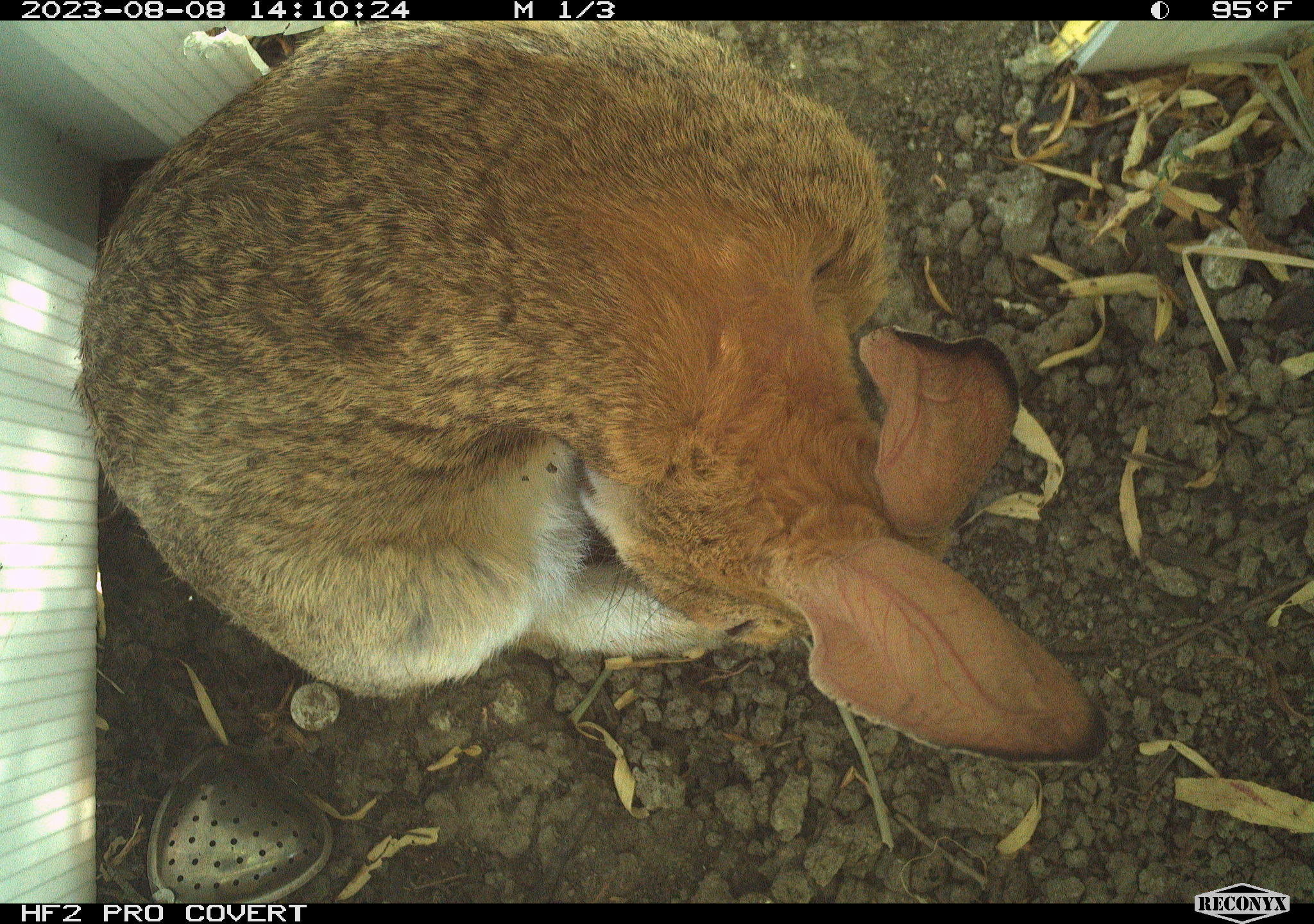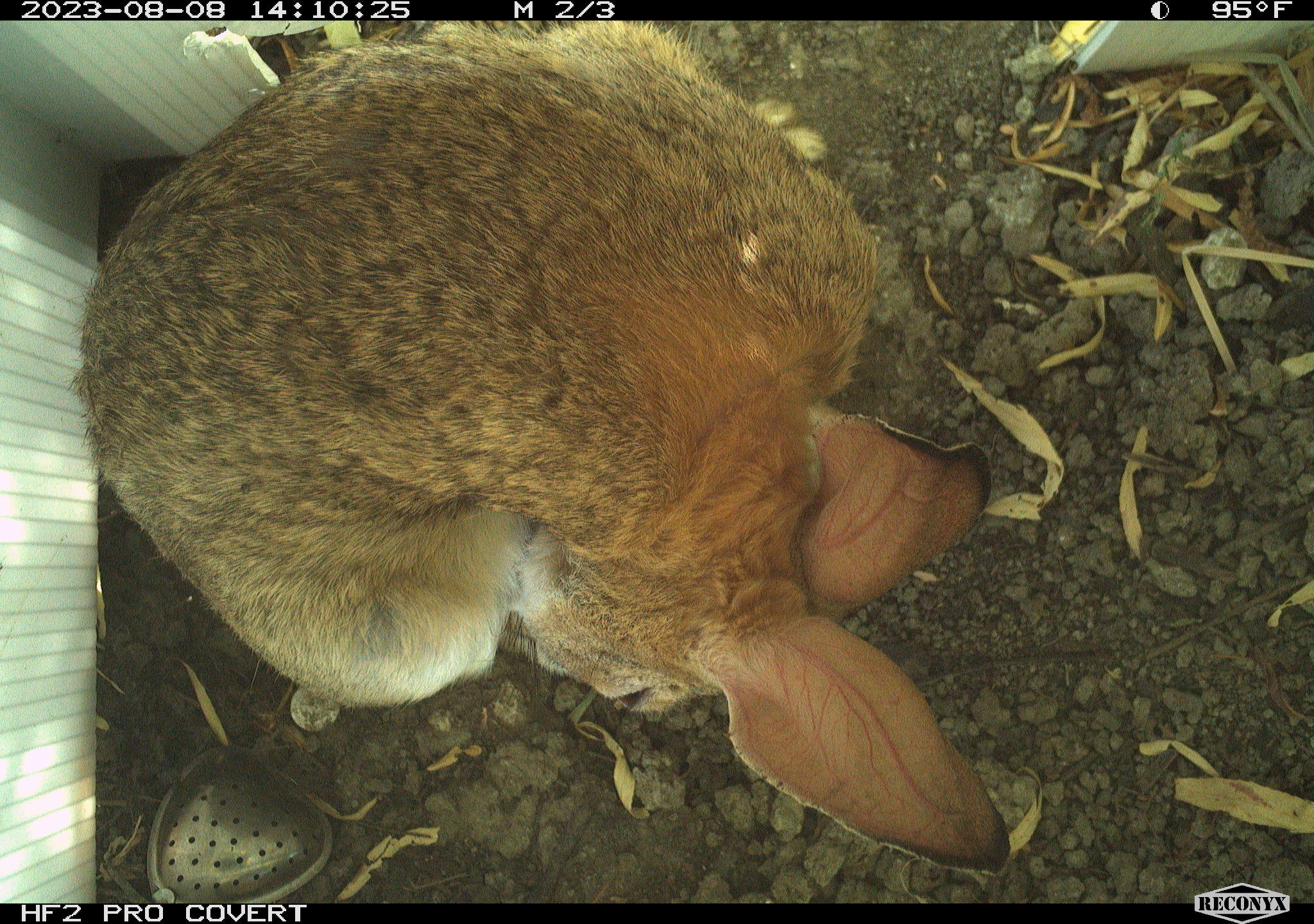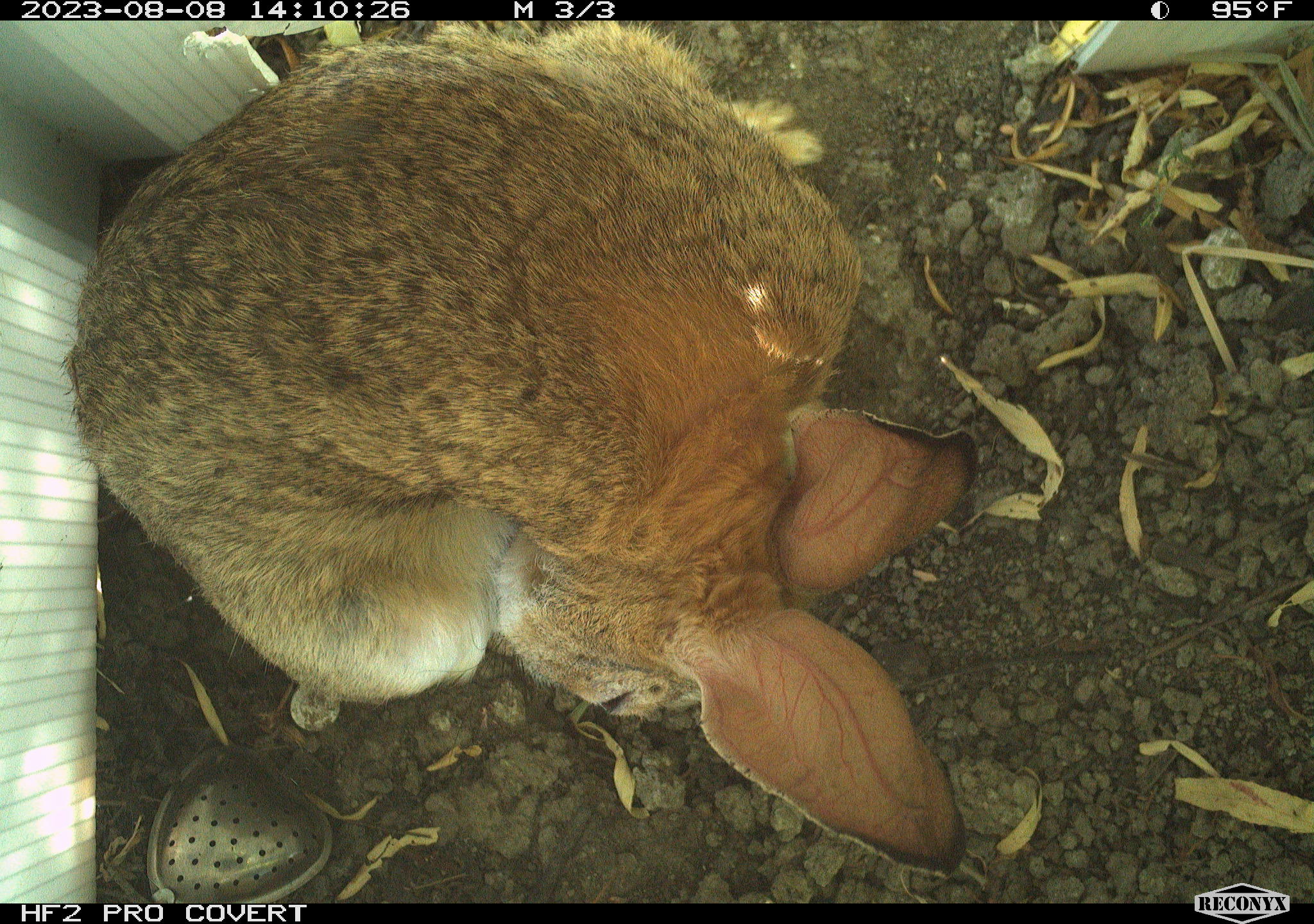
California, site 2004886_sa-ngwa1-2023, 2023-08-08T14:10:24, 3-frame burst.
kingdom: Animalia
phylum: Chordata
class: Mammalia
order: Lagomorpha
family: Leporidae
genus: Sylvilagus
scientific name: Sylvilagus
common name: cottontail rabbits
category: sylvilagus species